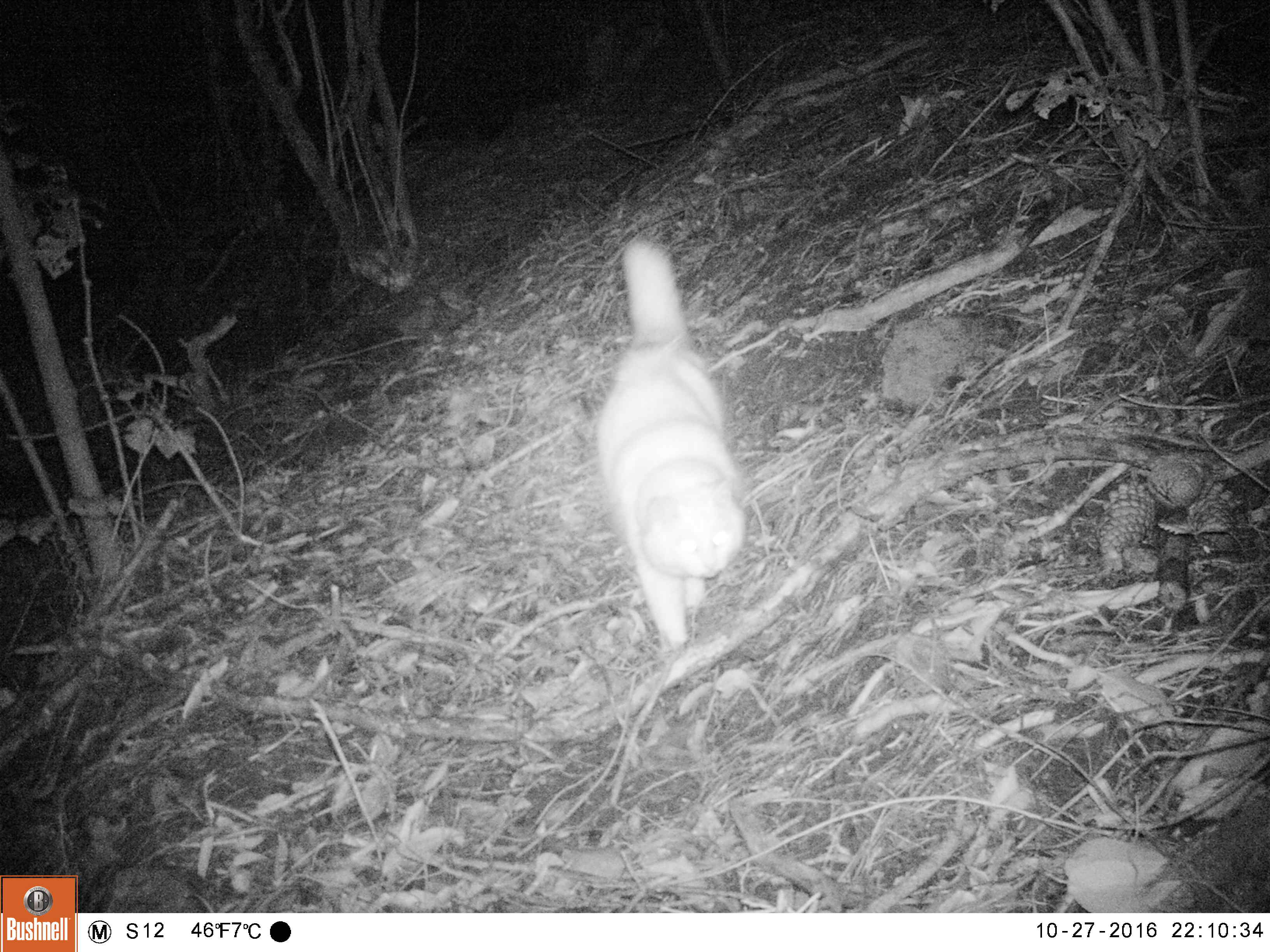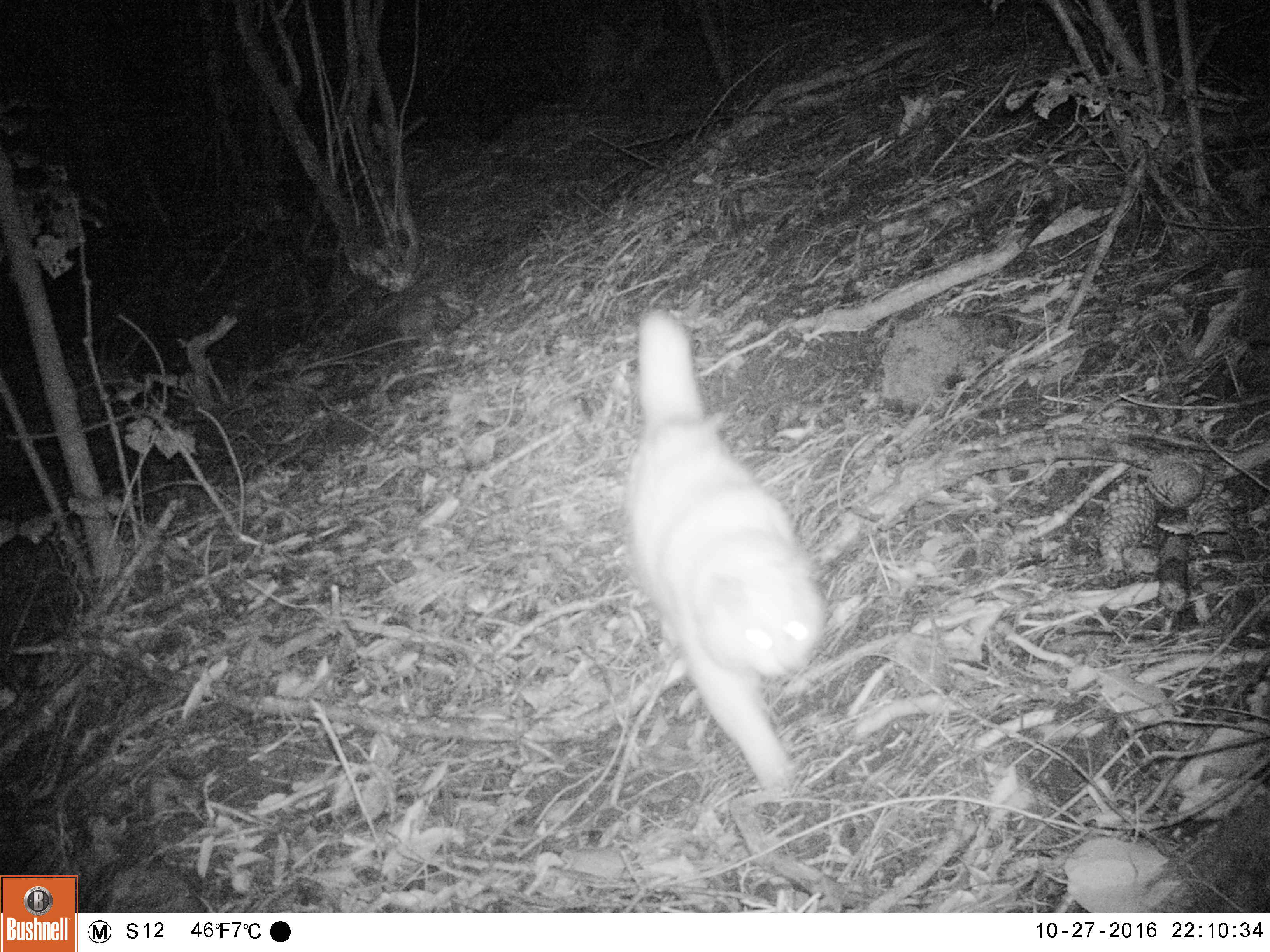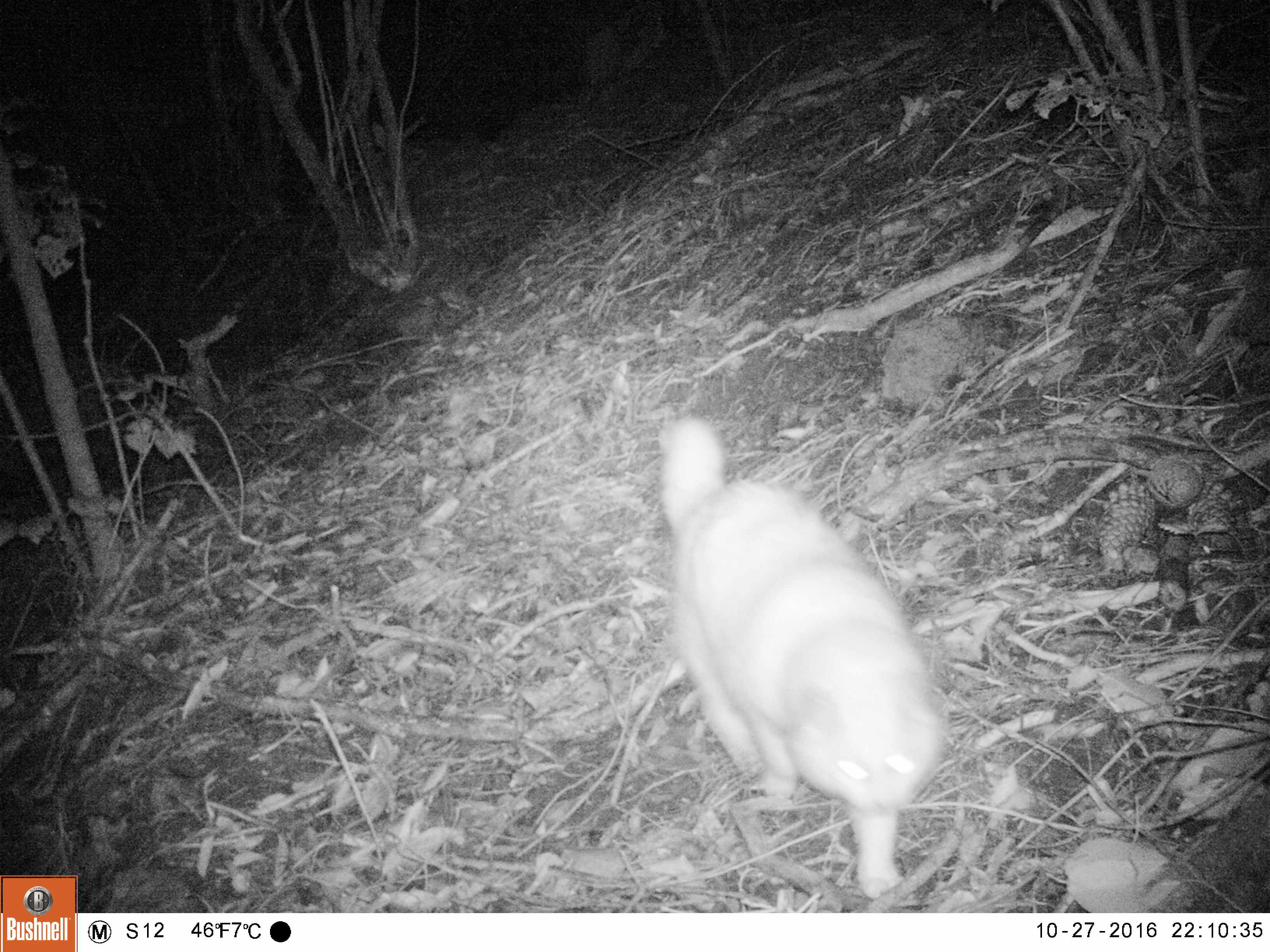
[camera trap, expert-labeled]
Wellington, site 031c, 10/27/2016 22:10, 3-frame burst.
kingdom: Animalia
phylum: Chordata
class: Mammalia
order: Carnivora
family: Felidae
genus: Felis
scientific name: Felis catus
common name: cat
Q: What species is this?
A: Cat (Felis catus).